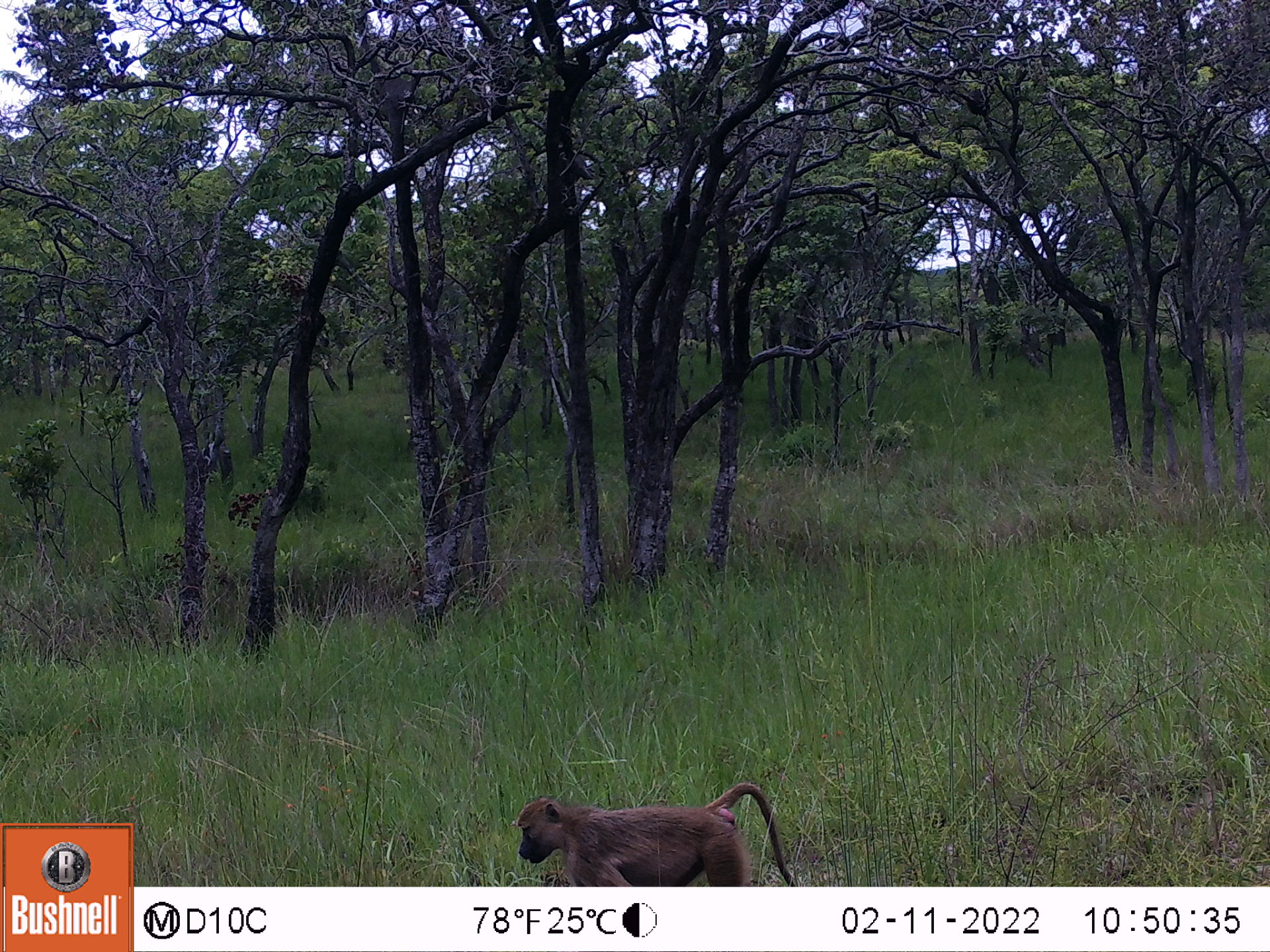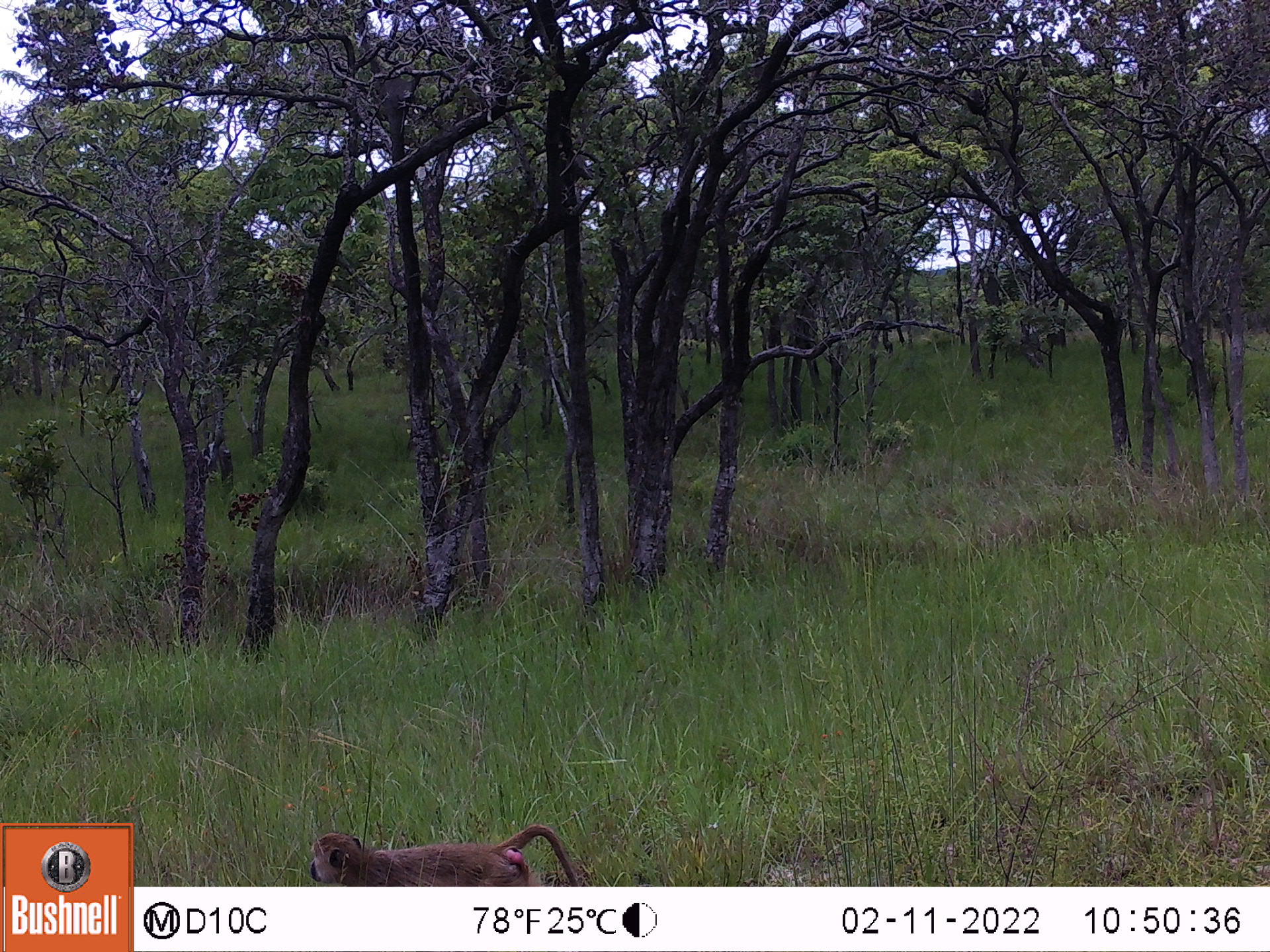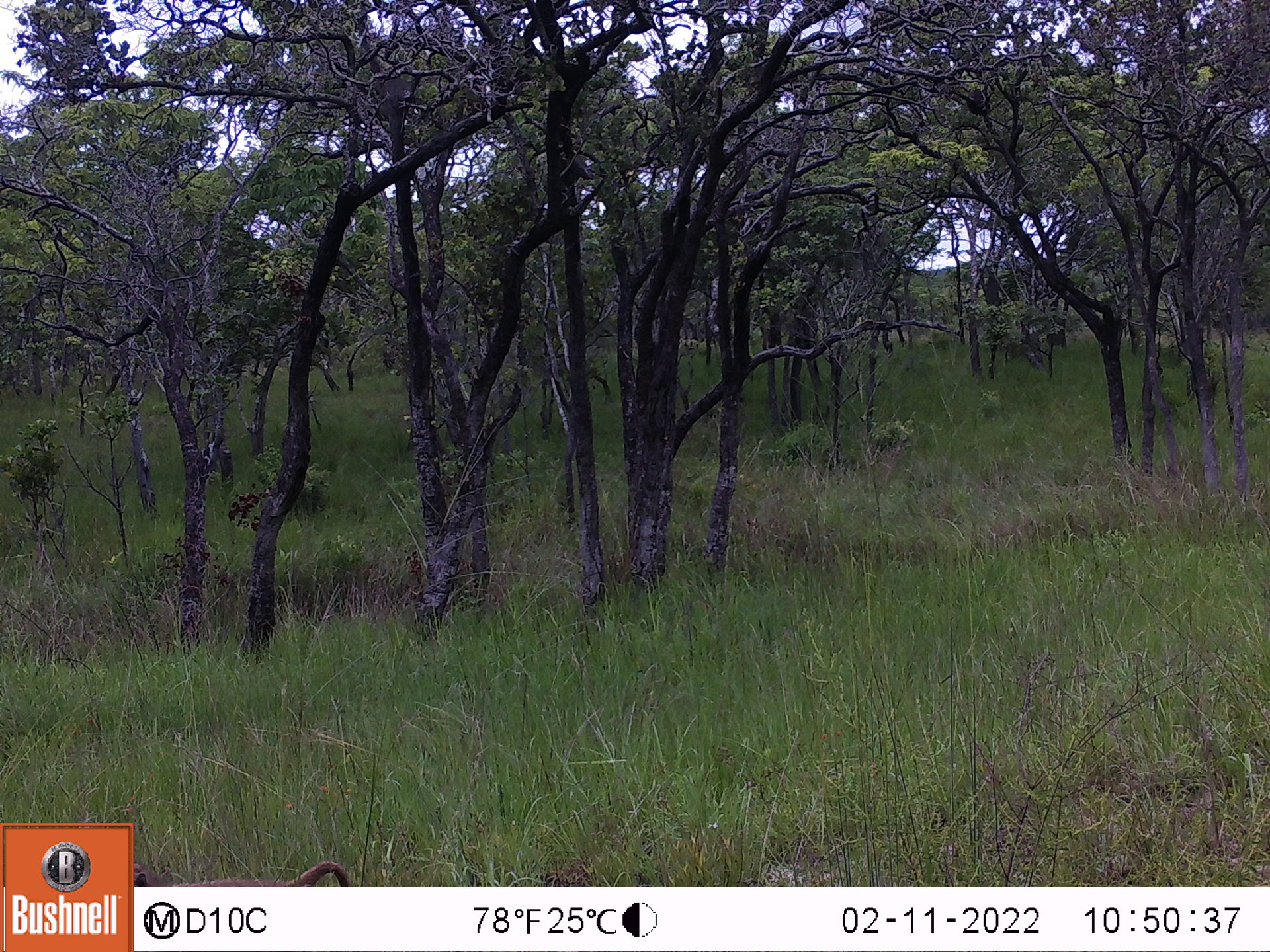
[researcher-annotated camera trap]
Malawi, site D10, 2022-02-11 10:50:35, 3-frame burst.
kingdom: Animalia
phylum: Chordata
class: Mammalia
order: Primates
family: Cercopithecidae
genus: Papio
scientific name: Papio cynocephalus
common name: yellow baboon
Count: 1.